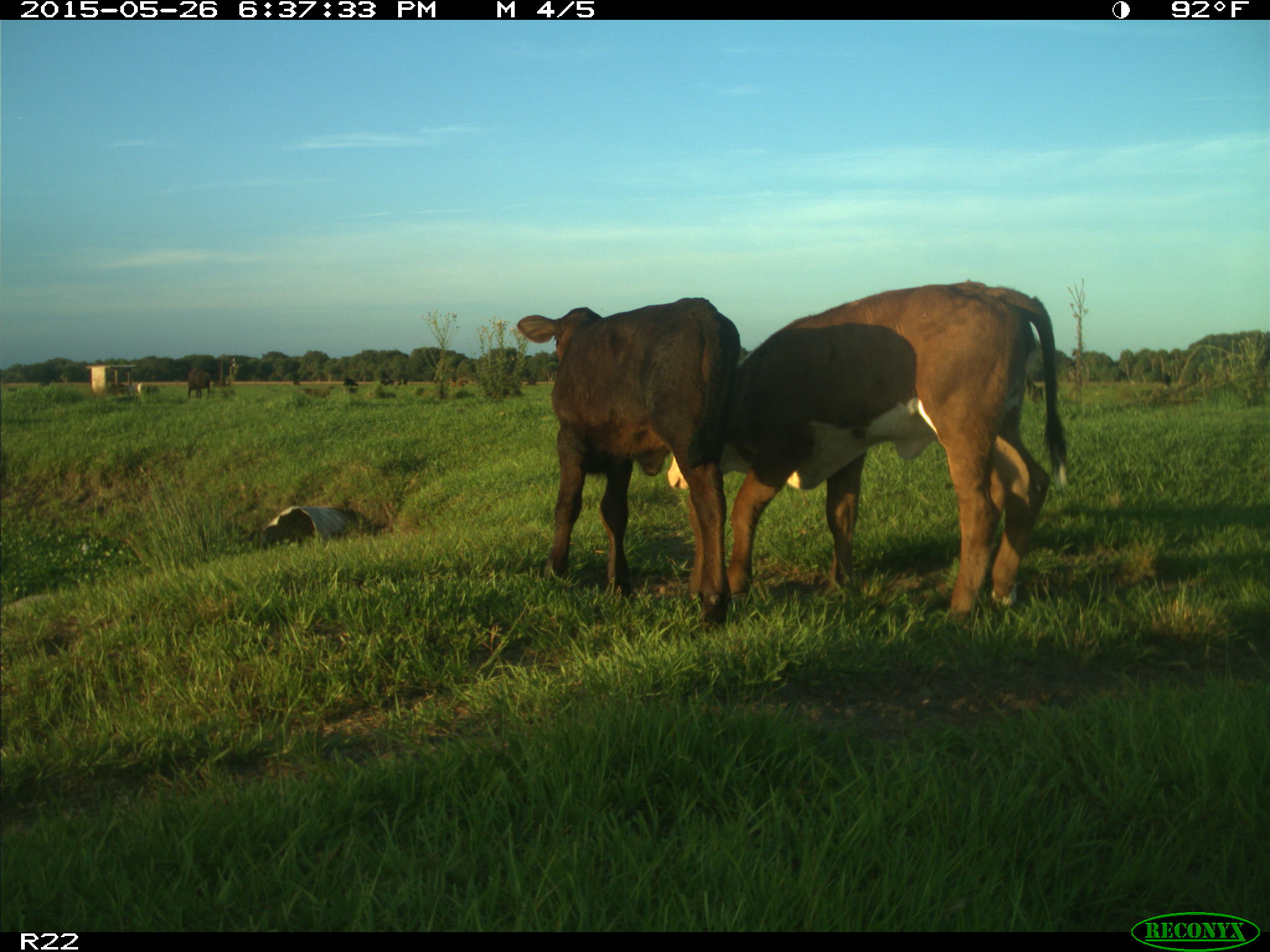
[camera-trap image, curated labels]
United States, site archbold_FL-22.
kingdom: Animalia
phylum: Chordata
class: Mammalia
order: Artiodactyla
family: Bovidae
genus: Bos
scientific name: Bos taurus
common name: domestic cow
Bos taurus (domestic cow).